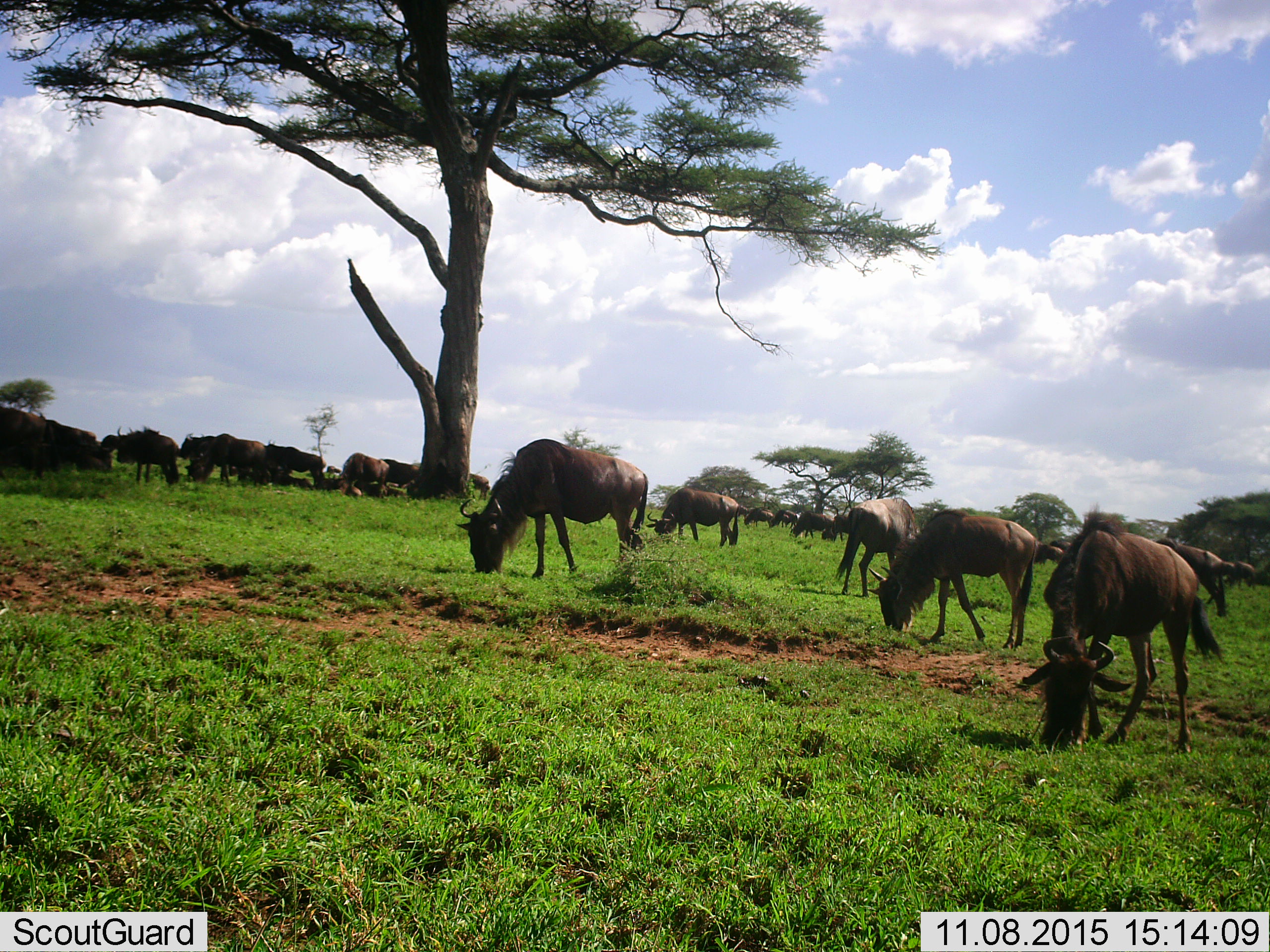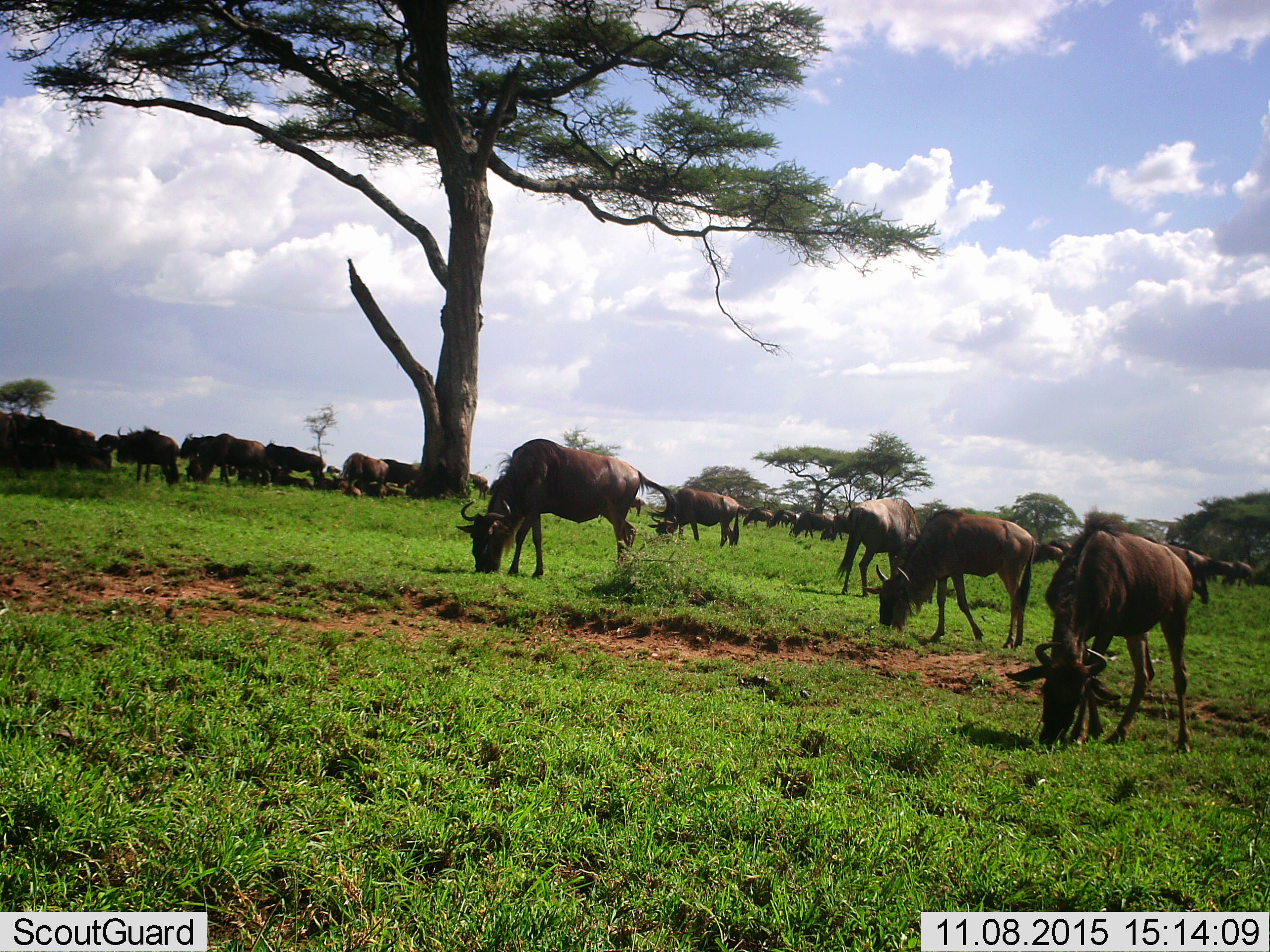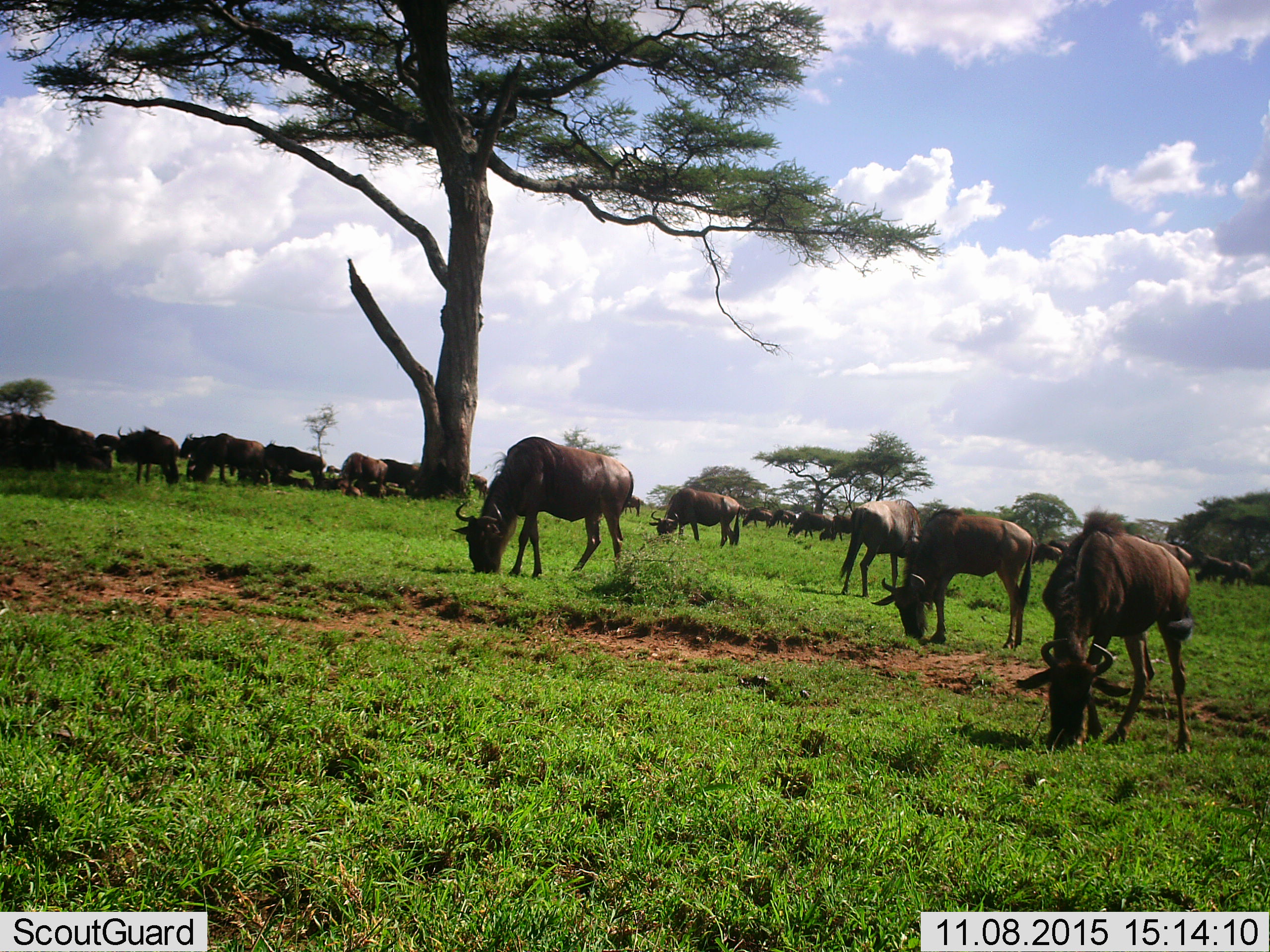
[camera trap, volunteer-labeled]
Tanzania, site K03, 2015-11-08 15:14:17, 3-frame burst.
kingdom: Animalia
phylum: Chordata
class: Mammalia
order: Artiodactyla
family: Bovidae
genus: Connochaetes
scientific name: Connochaetes taurinus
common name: blue wildebeest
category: wildebeest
Wildebeest (blue wildebeest) (Connochaetes taurinus), count 11-50. Behavior (volunteer vote fractions): standing 57%, resting 14%, moving 29%, interacting 14%. Young present (vote fraction): 0%. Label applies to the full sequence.